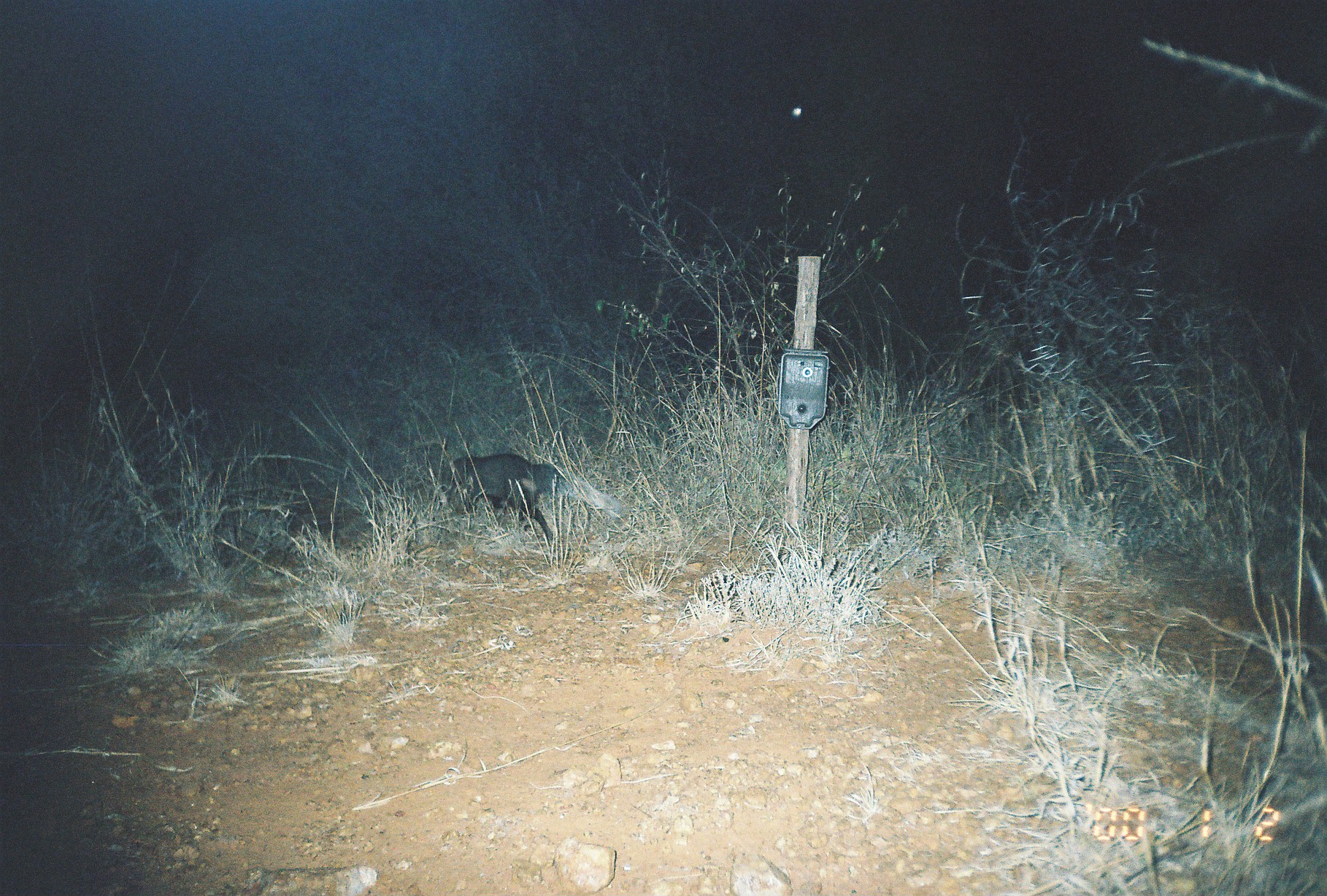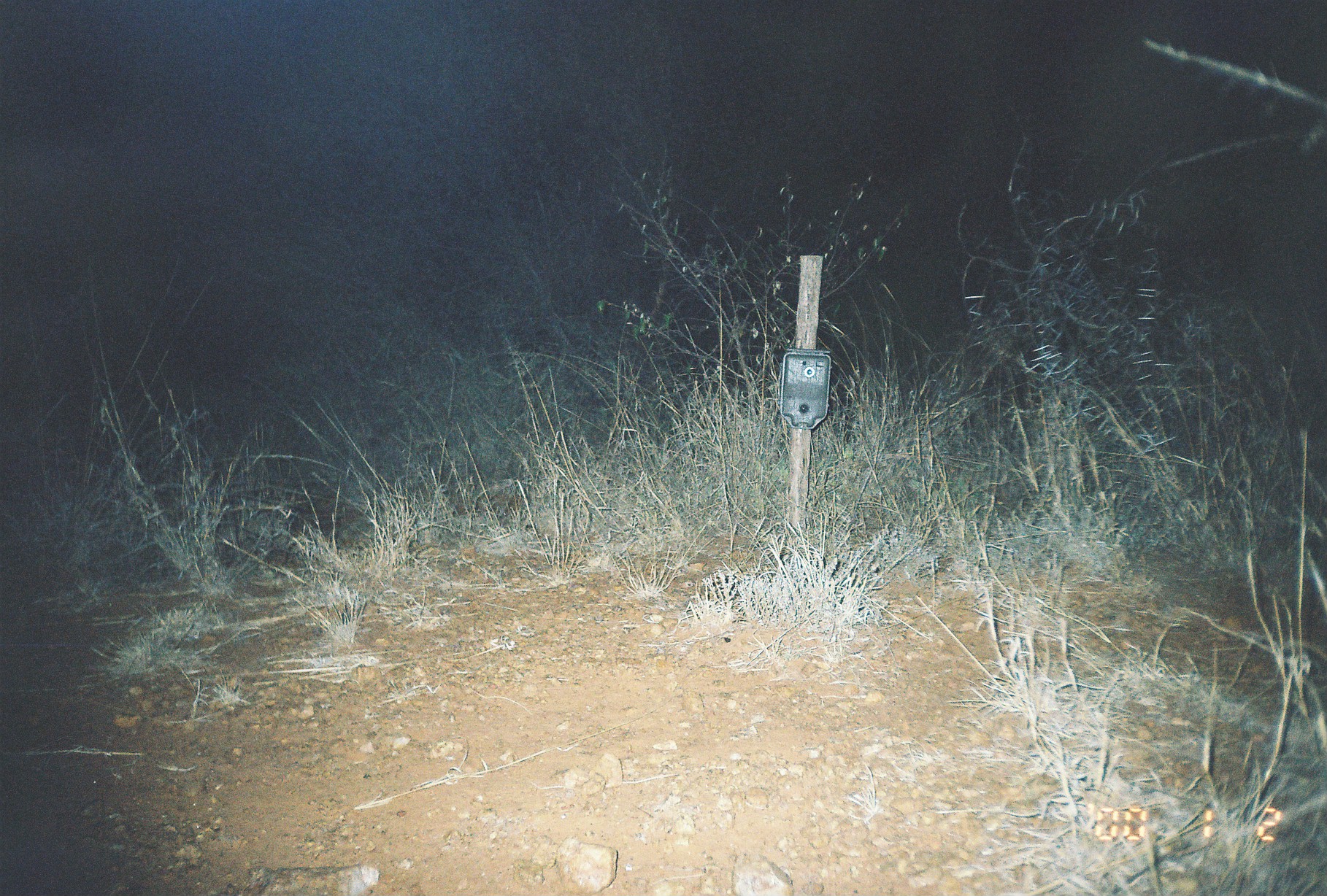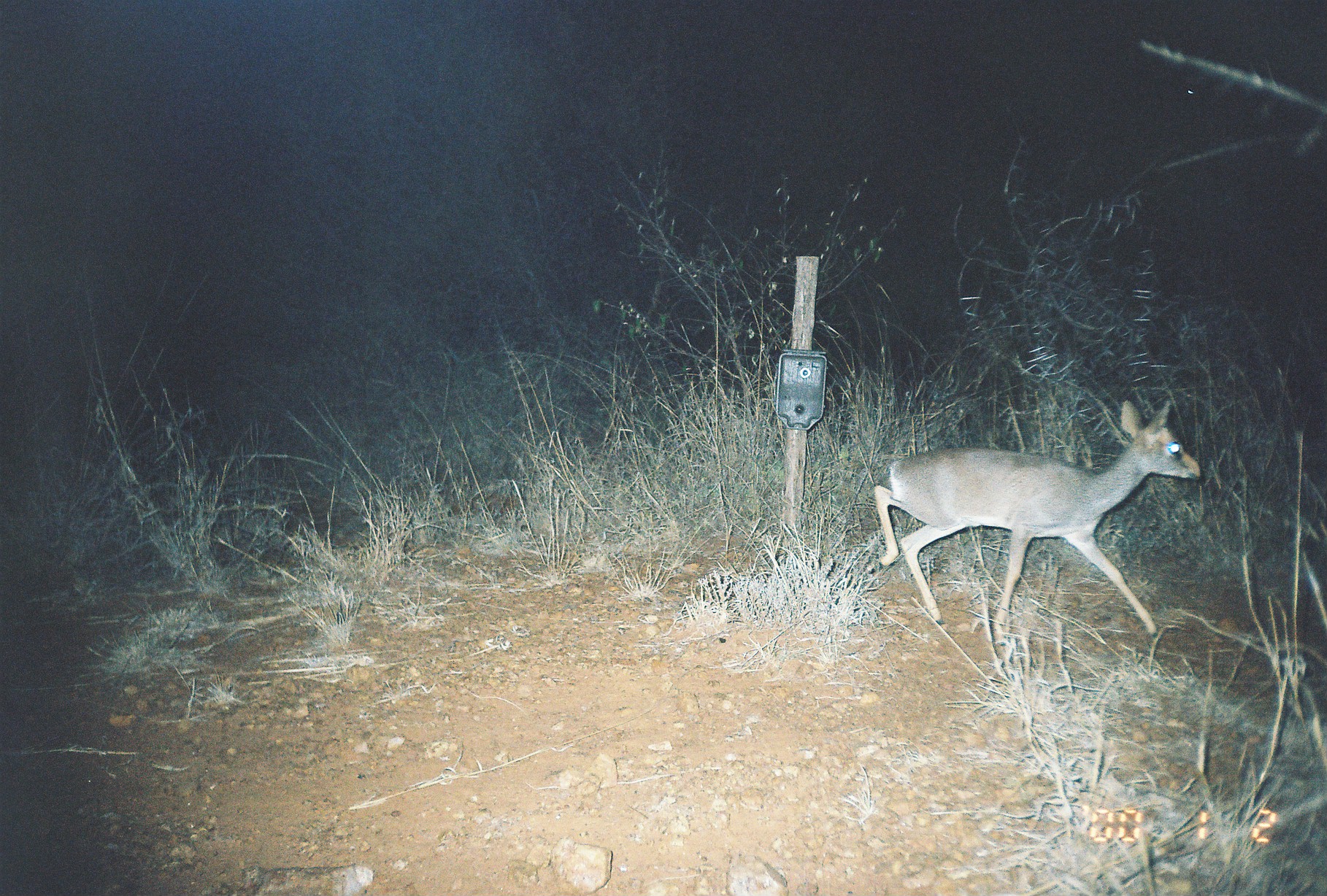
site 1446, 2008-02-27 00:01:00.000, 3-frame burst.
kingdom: Animalia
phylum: Chordata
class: Mammalia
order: Carnivora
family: Herpestidae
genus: Ichneumia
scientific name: Ichneumia albicauda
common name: white-tailed mongoose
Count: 1.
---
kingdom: Animalia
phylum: Chordata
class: Mammalia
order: Artiodactyla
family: Bovidae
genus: Madoqua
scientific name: Madoqua guentheri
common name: günther's dik-dik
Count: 1.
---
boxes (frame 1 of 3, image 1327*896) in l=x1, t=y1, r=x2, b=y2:
ichneumia albicauda: l=438, t=448, r=623, b=550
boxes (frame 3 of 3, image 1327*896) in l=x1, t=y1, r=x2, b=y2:
madoqua guentheri: l=866, t=394, r=1202, b=646